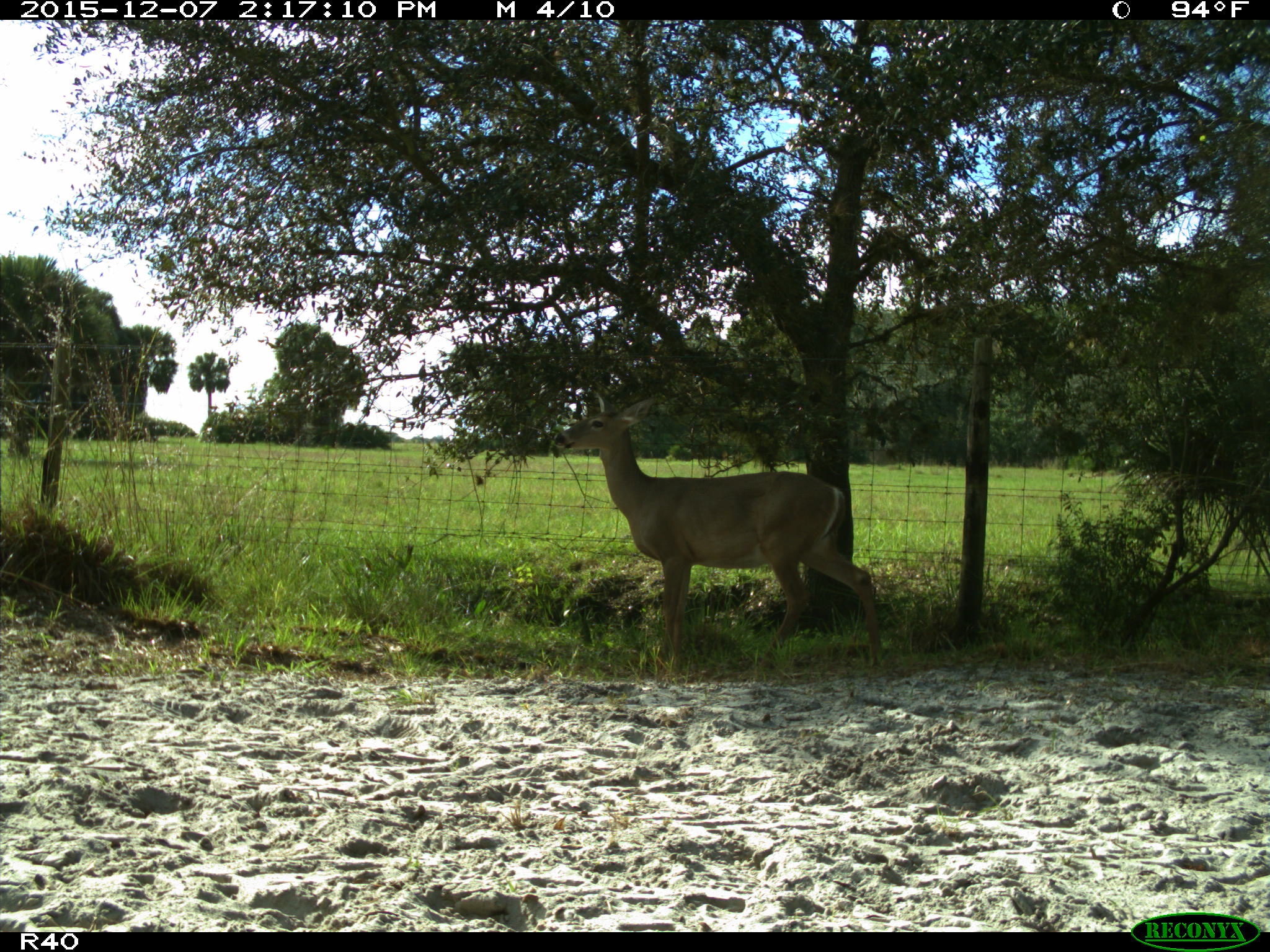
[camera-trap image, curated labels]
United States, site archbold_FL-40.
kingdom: Animalia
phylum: Chordata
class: Mammalia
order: Artiodactyla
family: Cervidae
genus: Odocoileus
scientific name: Odocoileus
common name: deer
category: unidentified deer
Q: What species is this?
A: Unidentified deer (deer) (Odocoileus).